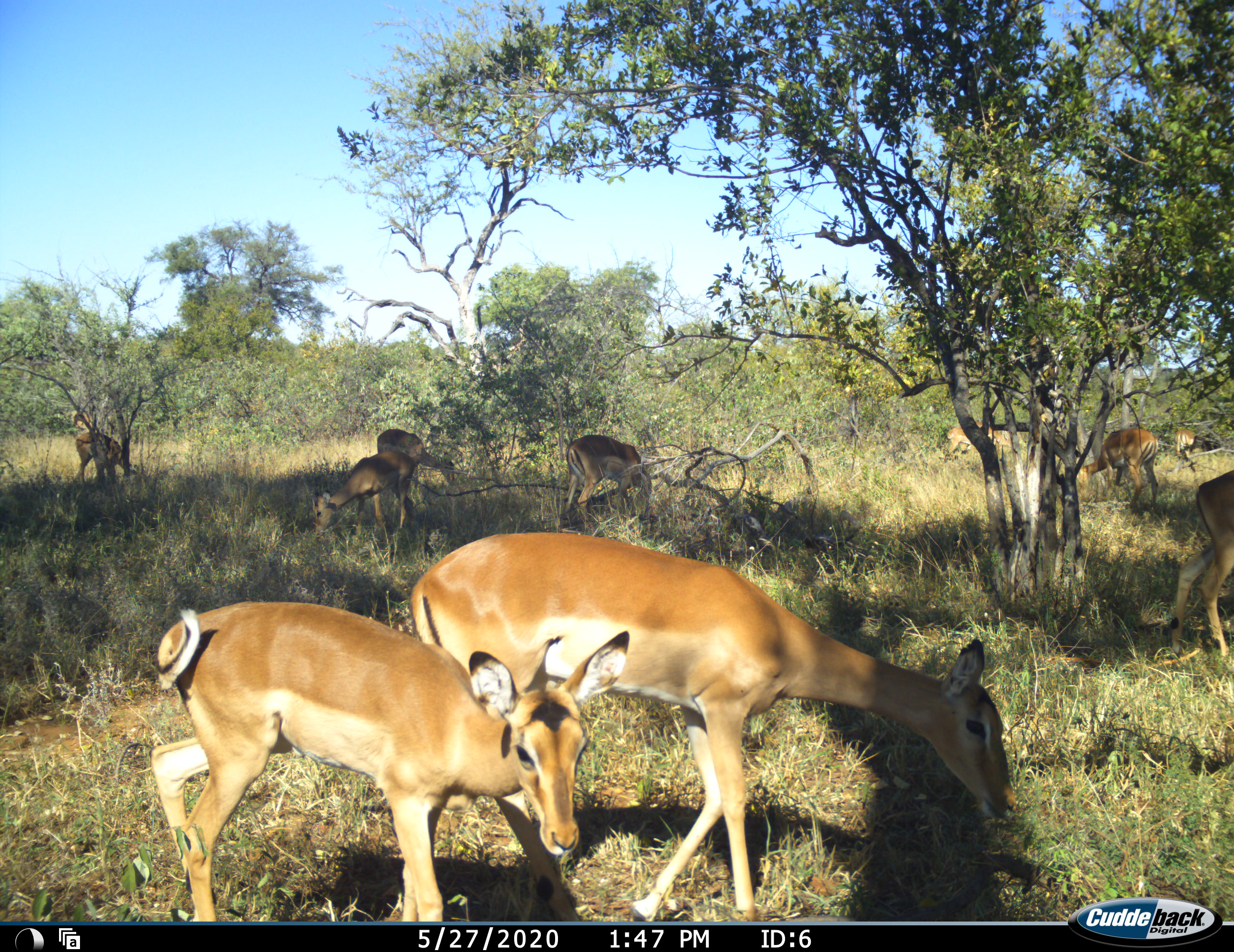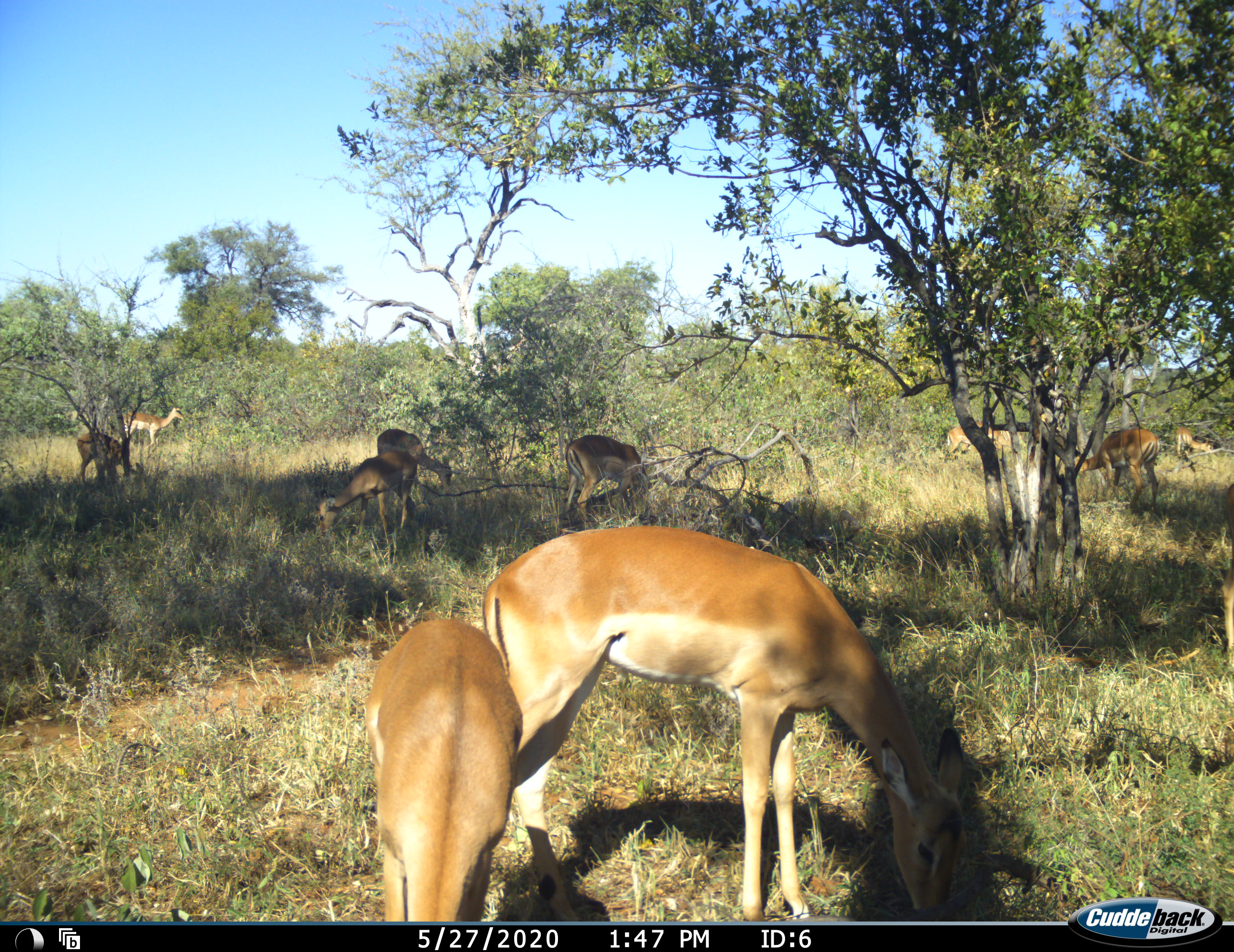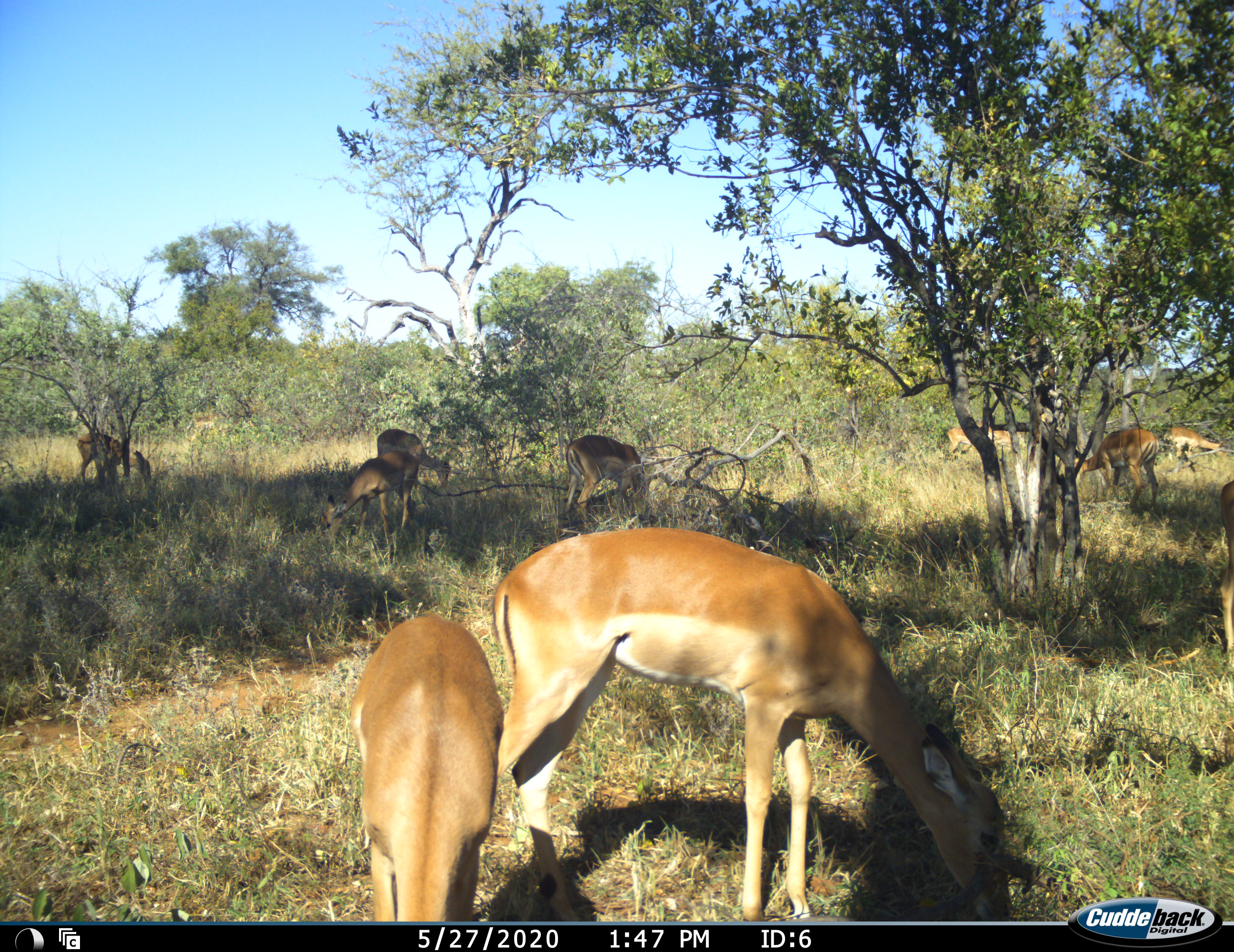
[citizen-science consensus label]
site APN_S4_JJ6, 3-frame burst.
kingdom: Animalia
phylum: Chordata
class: Mammalia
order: Artiodactyla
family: Bovidae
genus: Aepyceros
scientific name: Aepyceros melampus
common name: impala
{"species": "impala (Aepyceros melampus)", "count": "10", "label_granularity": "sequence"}